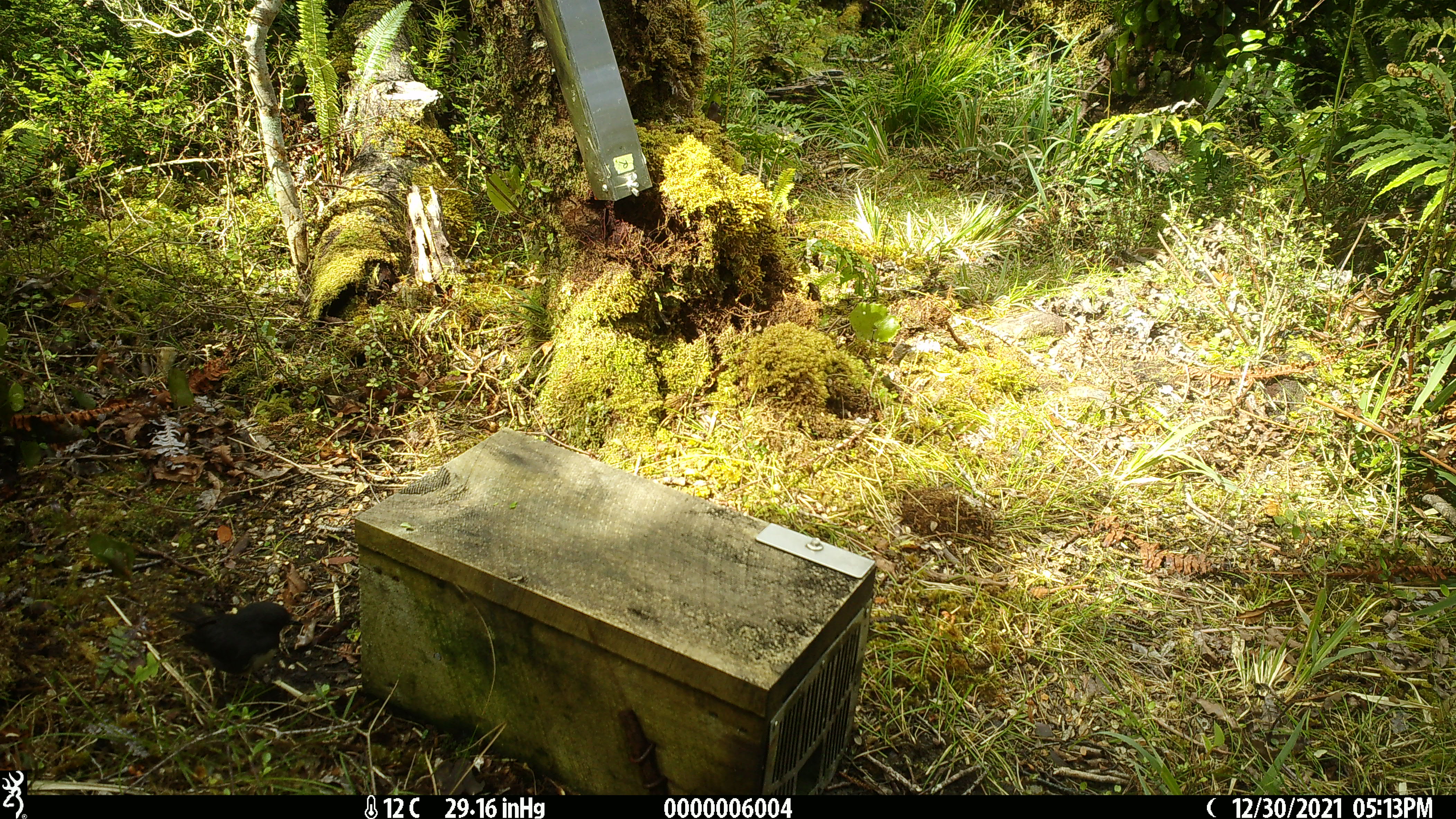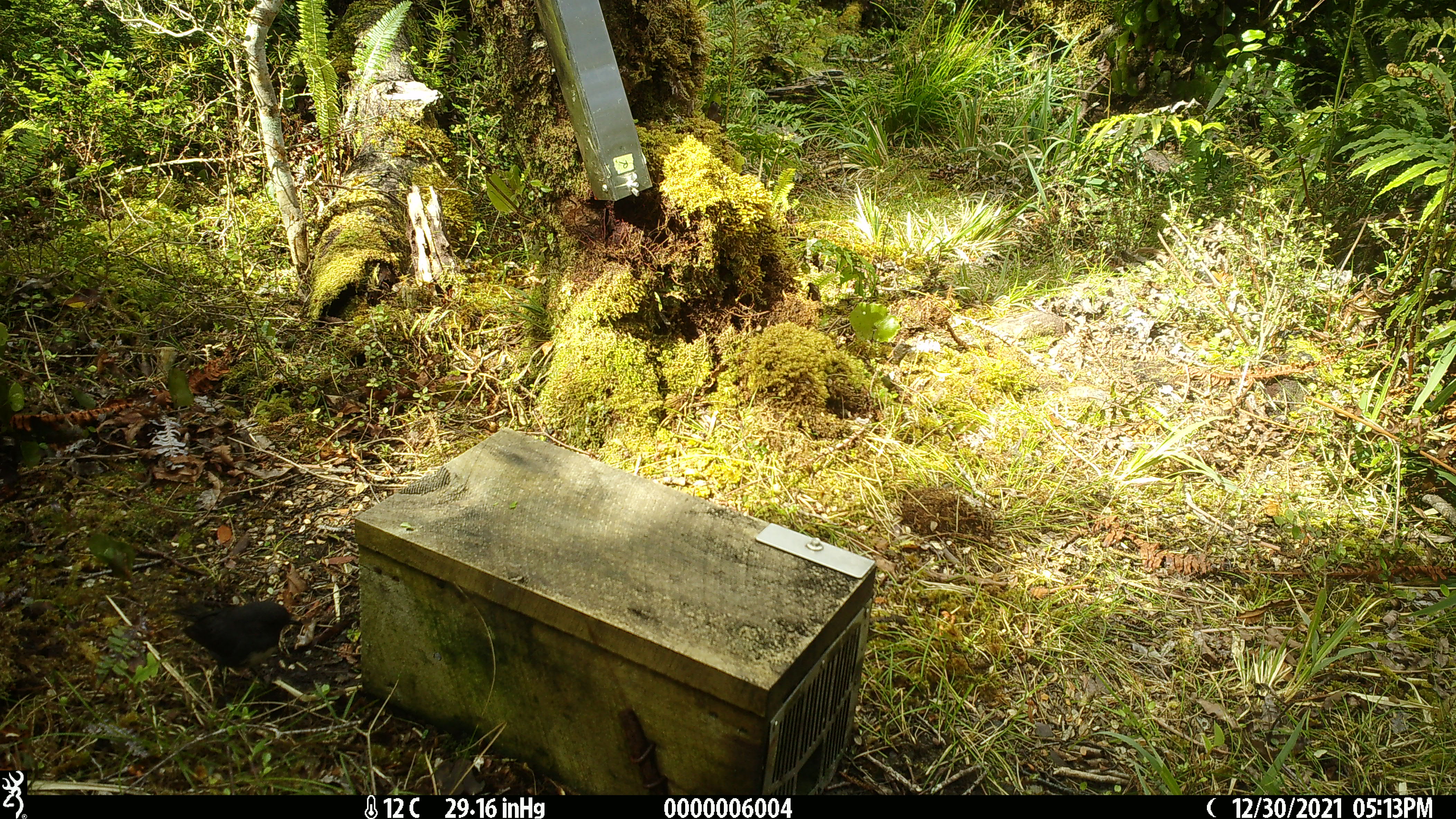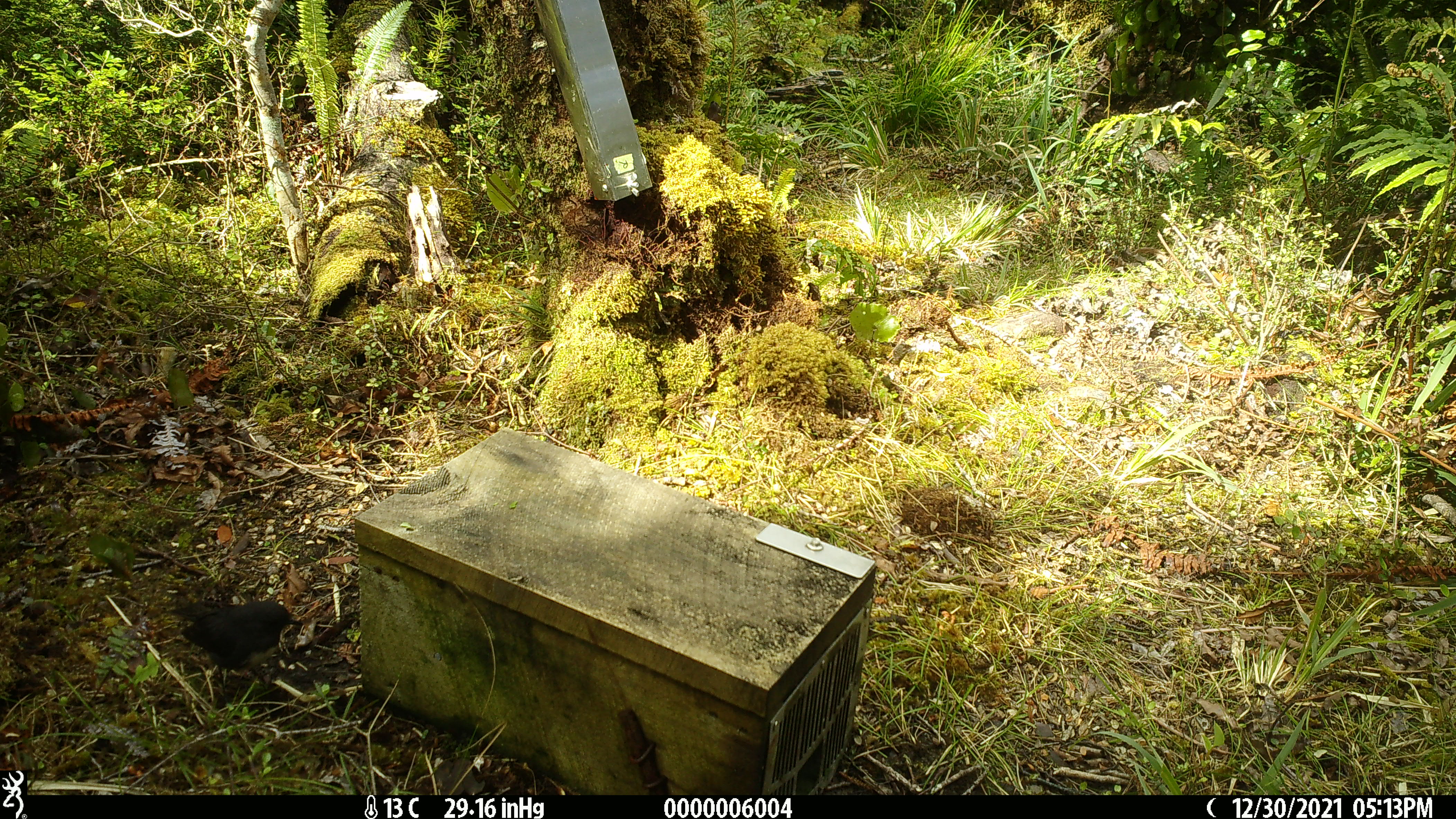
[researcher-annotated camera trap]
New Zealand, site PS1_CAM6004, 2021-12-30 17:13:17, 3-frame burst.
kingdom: Animalia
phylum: Chordata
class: Aves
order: Passeriformes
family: Petroicidae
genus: Petroica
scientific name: Petroica australis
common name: new zealand robin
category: robin